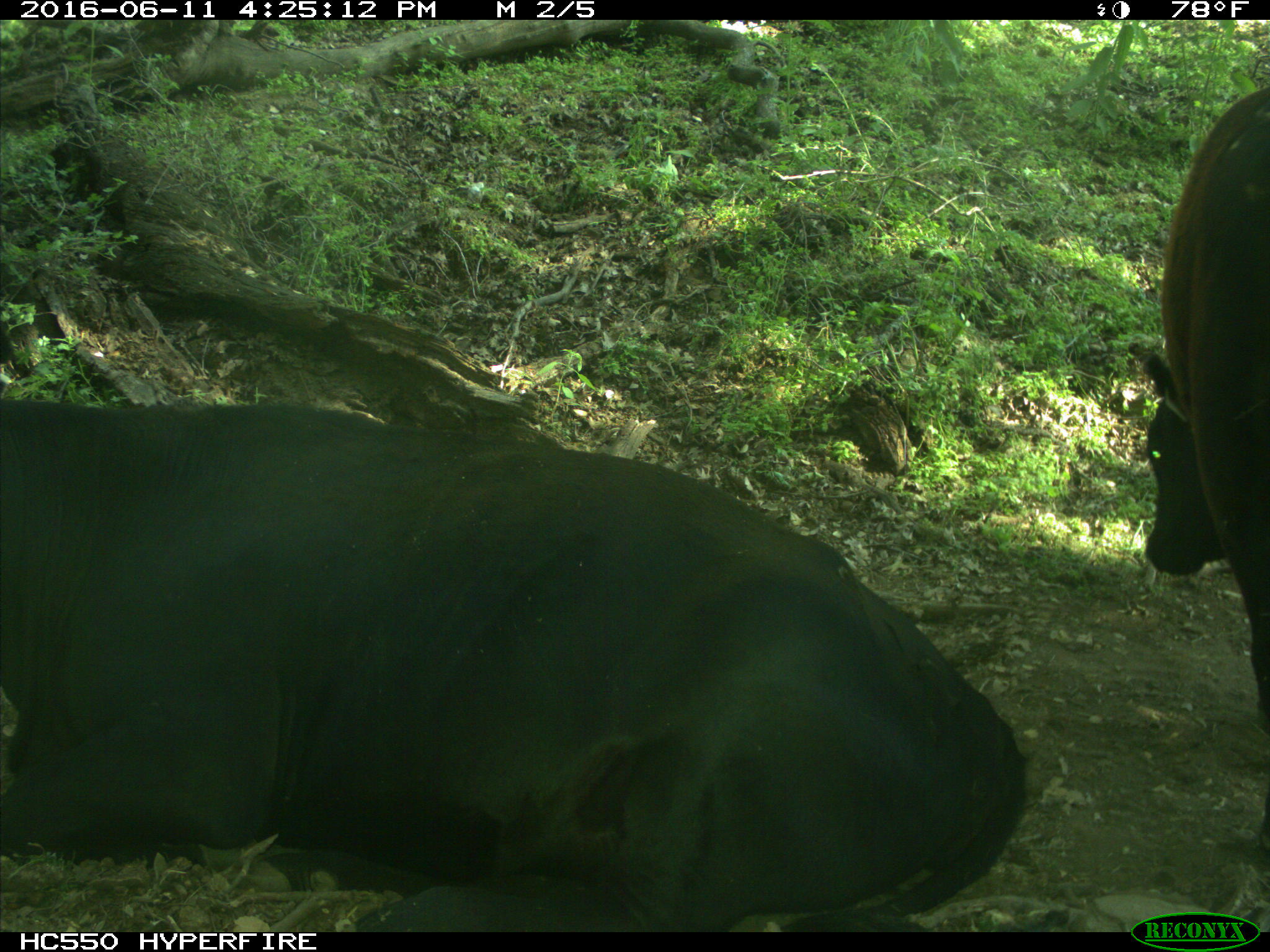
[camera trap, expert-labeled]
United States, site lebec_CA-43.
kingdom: Animalia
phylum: Chordata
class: Mammalia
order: Artiodactyla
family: Bovidae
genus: Bos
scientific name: Bos taurus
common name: domestic cow